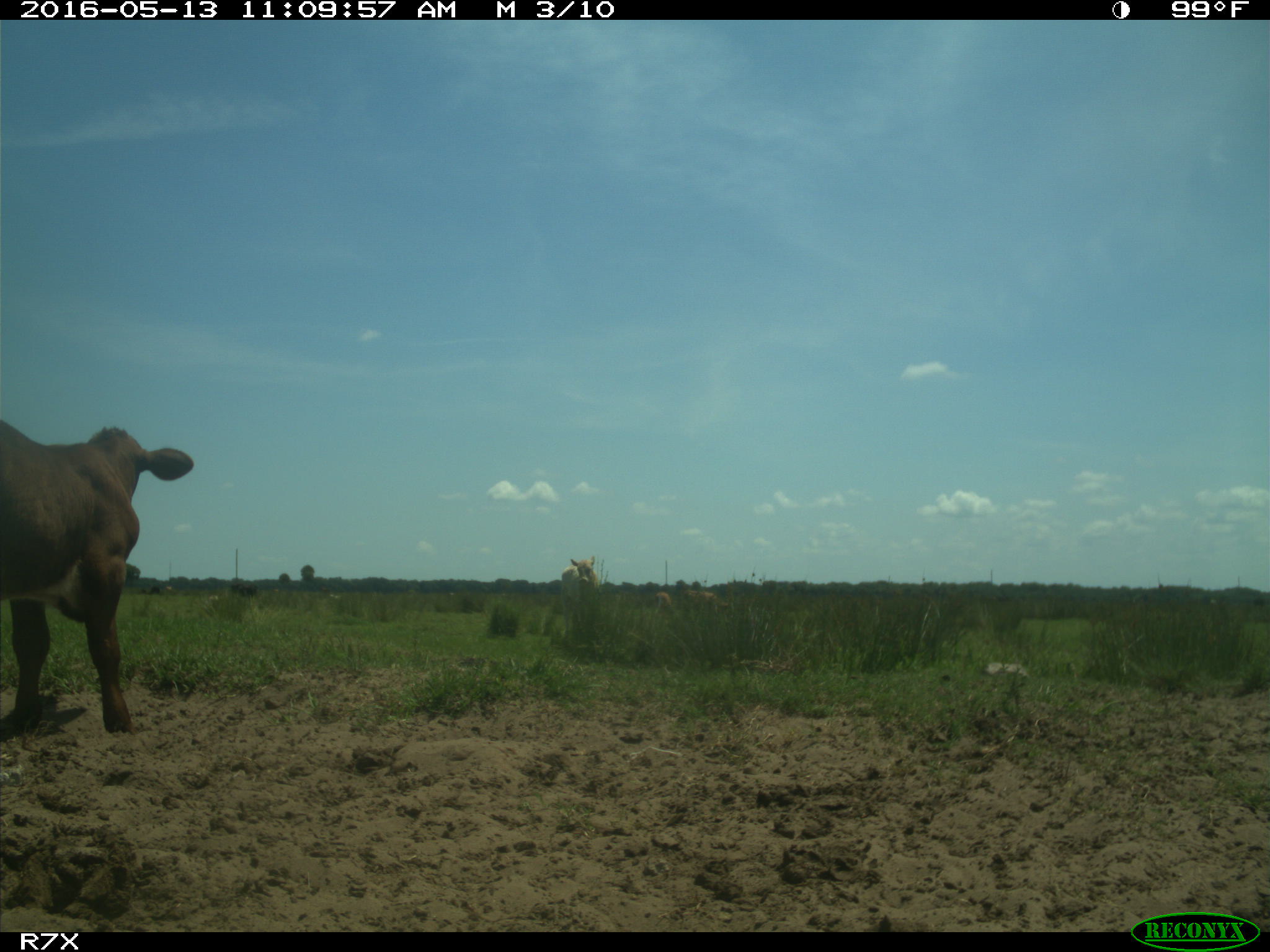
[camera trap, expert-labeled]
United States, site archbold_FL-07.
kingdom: Animalia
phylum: Chordata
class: Mammalia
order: Artiodactyla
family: Bovidae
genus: Bos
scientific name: Bos taurus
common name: domestic cow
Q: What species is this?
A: Bos taurus (domestic cow).